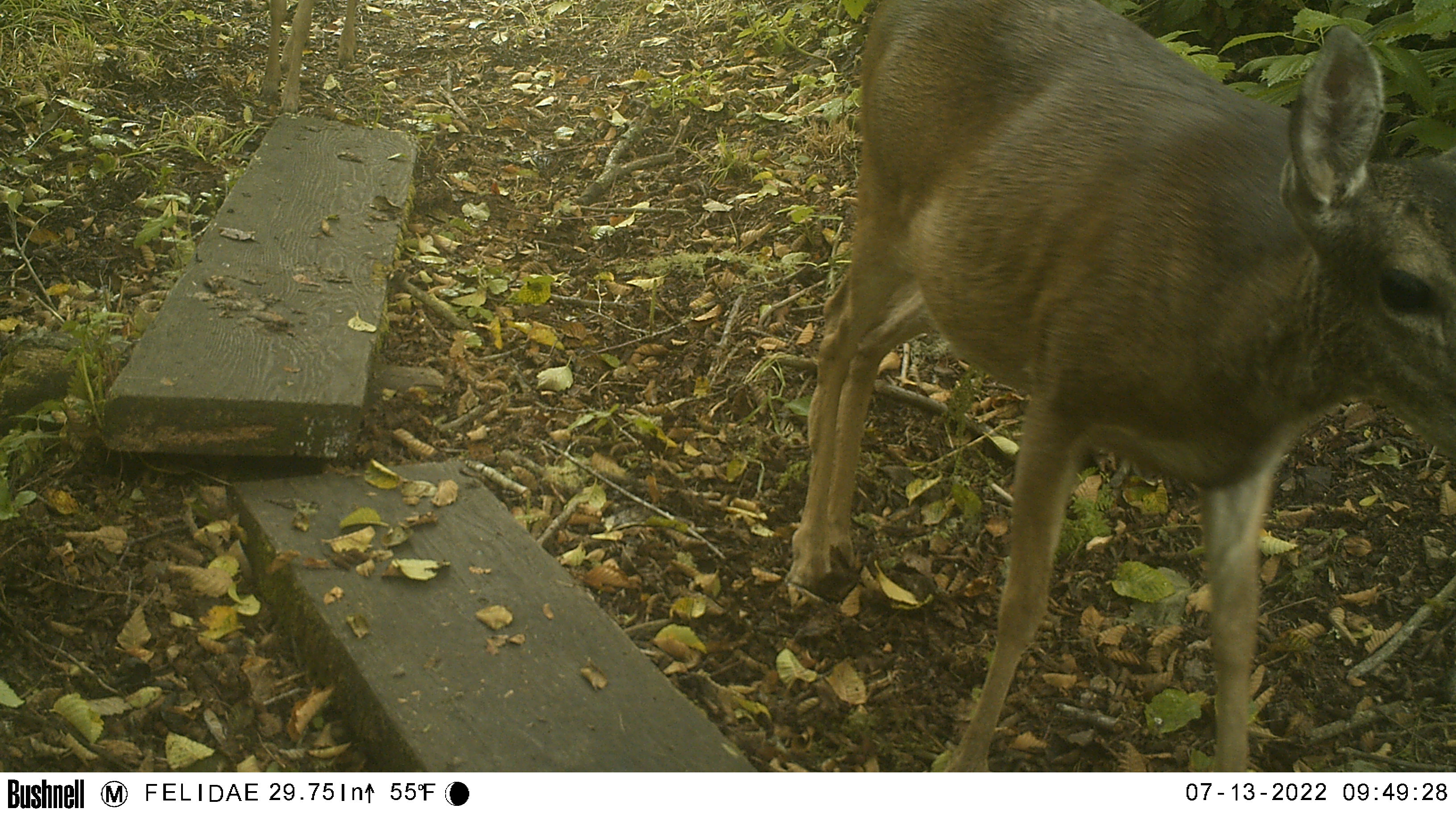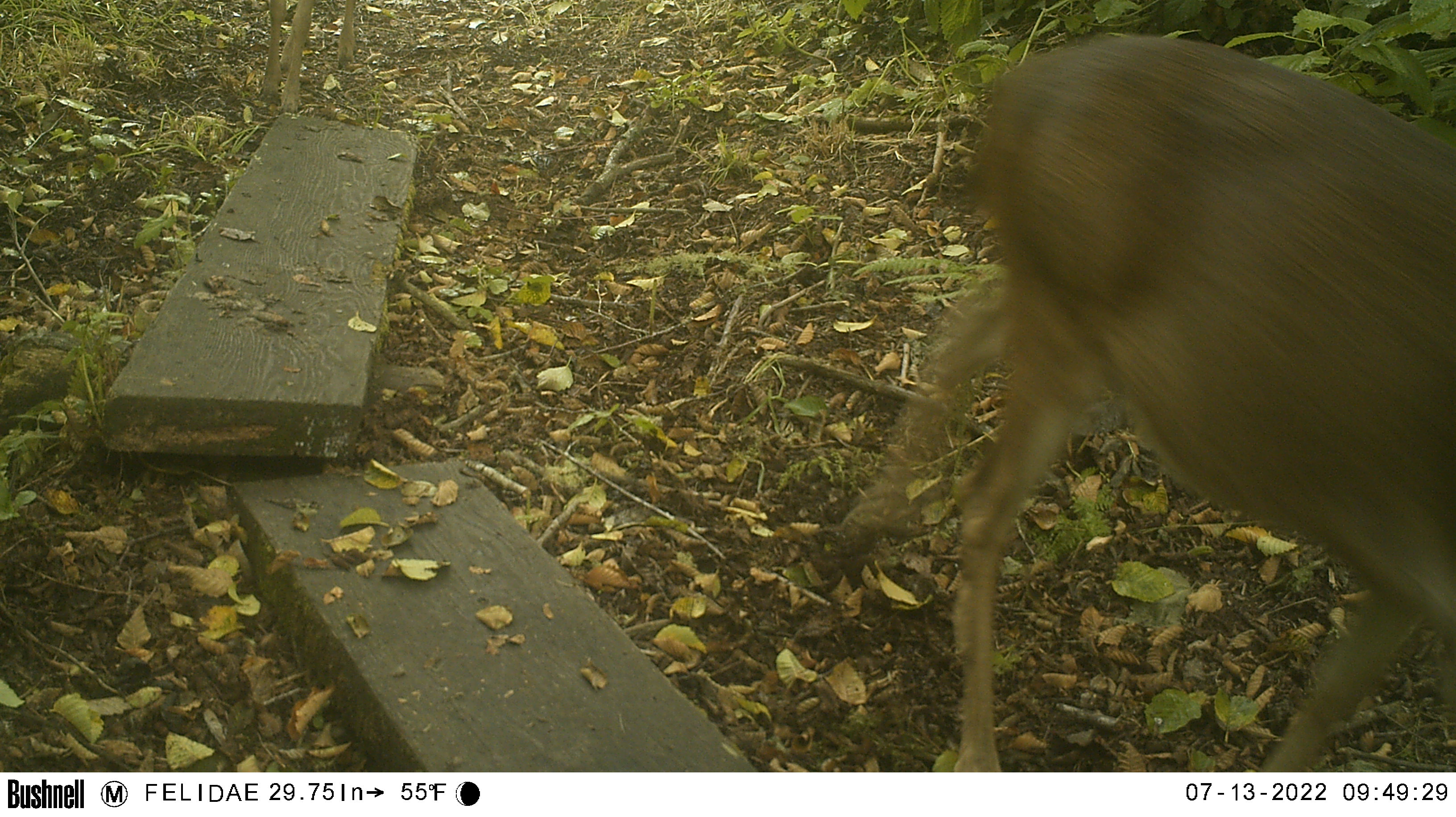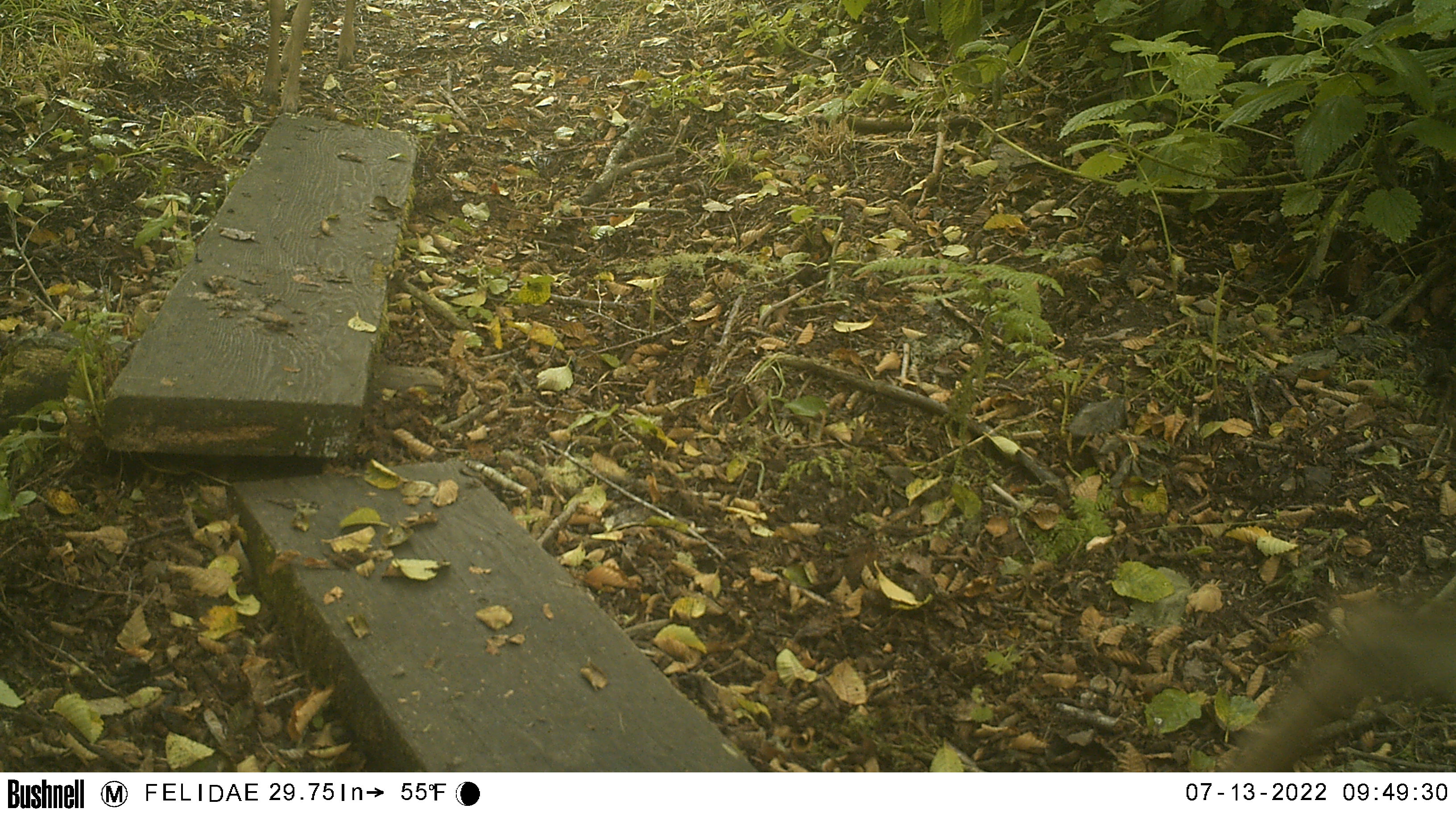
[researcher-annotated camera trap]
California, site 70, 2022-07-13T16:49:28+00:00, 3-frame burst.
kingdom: Animalia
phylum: Chordata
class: Mammalia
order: Artiodactyla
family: Cervidae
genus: Odocoileus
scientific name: Odocoileus hemionus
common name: mule deer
Mule deer (Odocoileus hemionus).